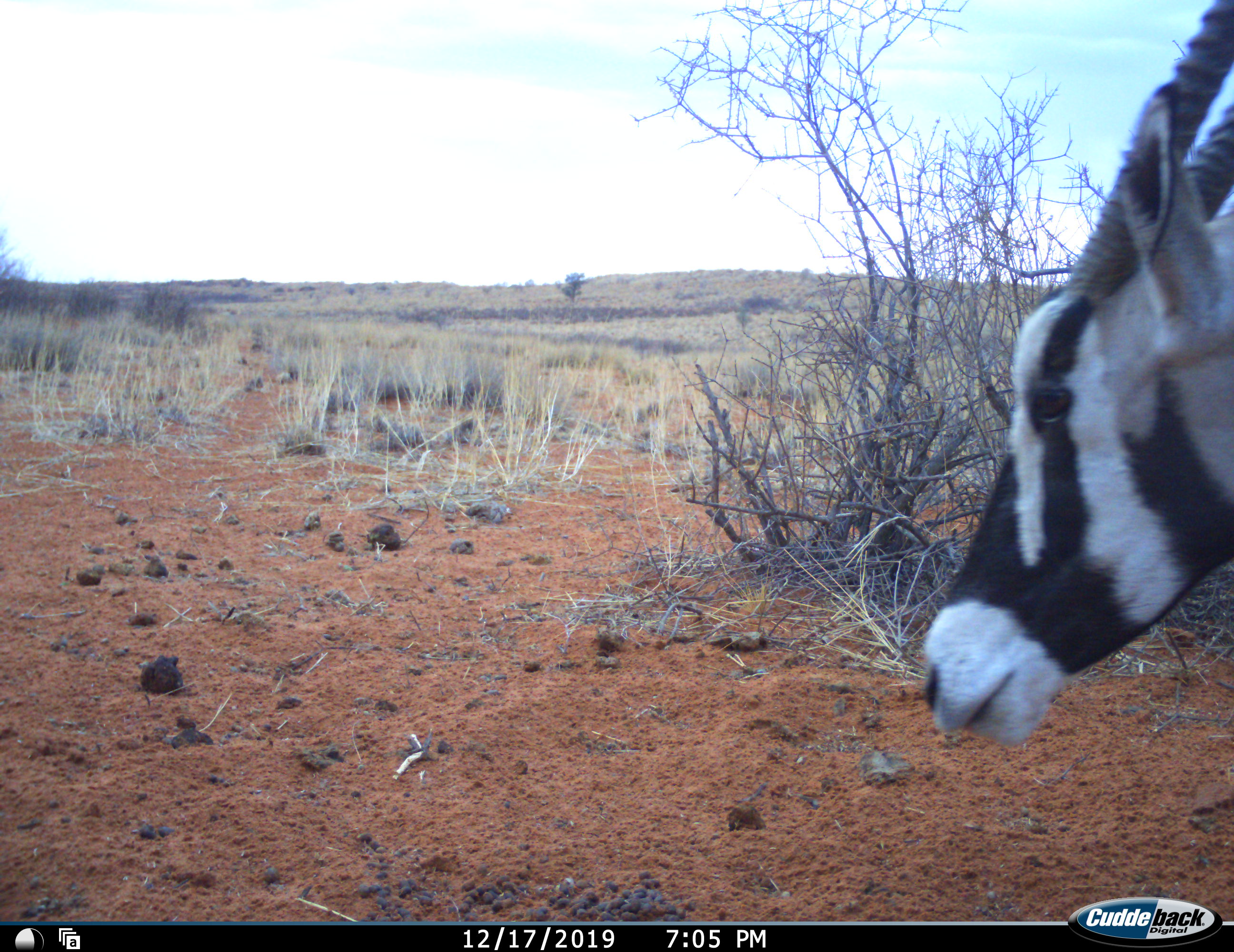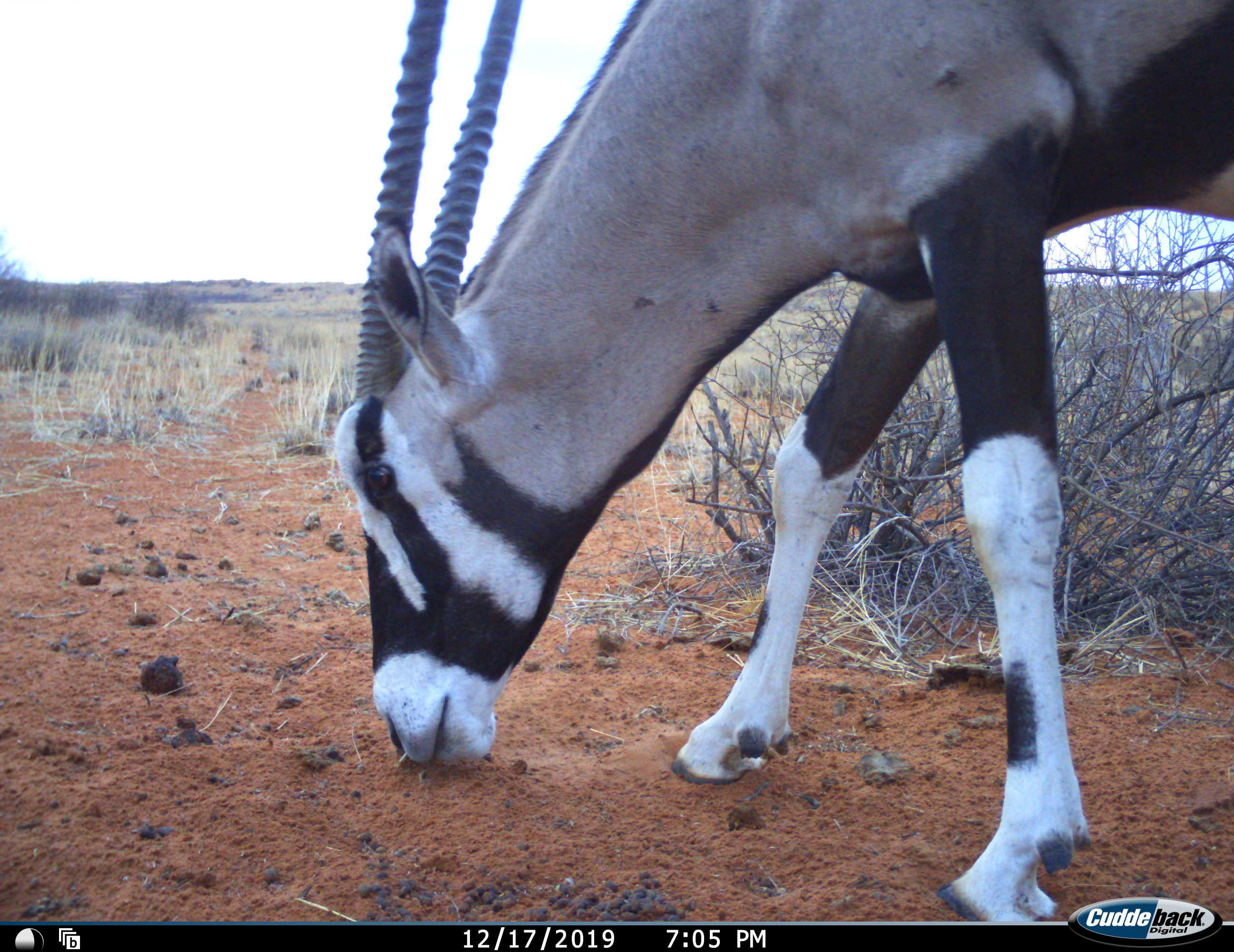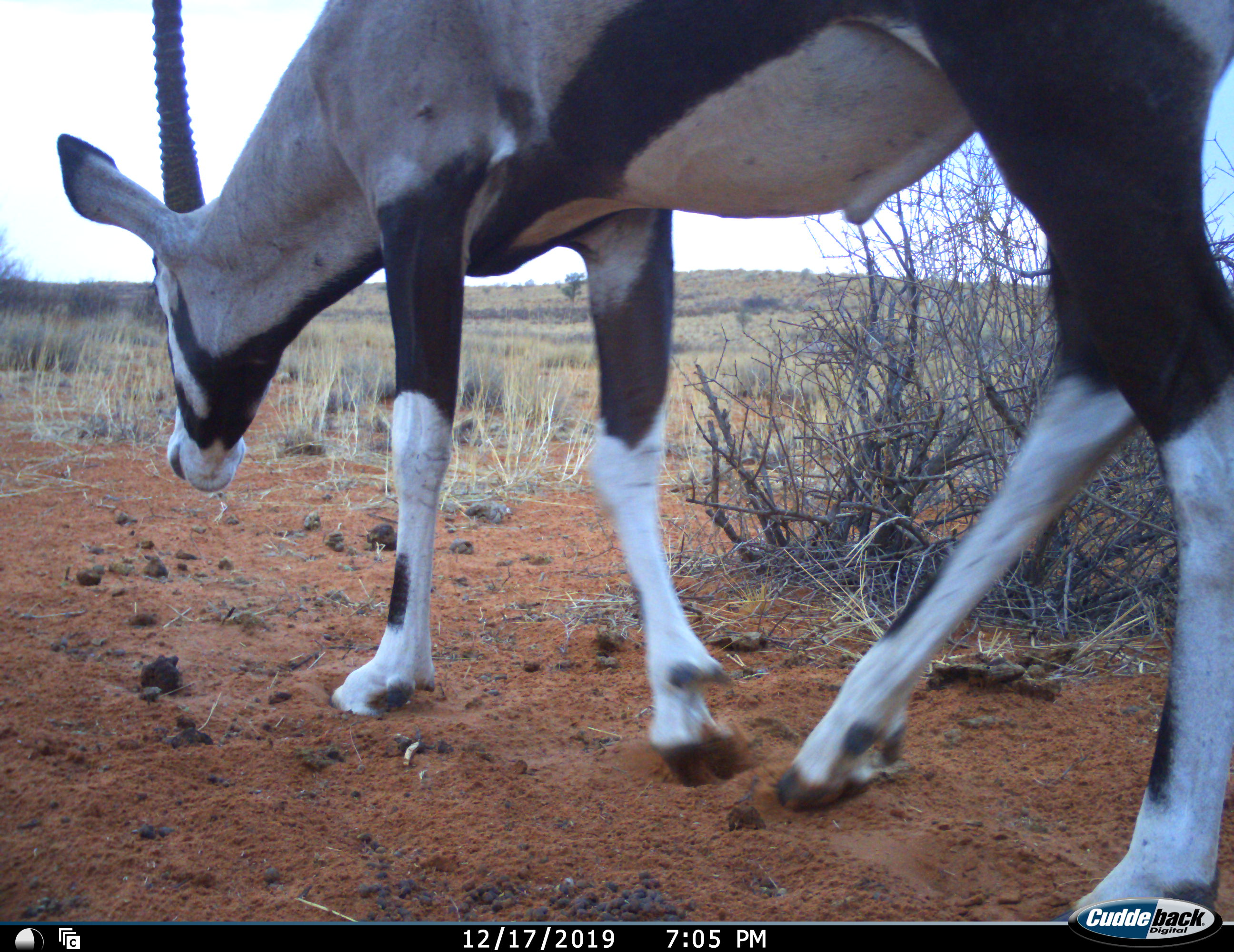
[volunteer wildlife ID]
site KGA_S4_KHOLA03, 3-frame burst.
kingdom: Animalia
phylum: Chordata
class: Mammalia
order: Artiodactyla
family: Bovidae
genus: Oryx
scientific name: Oryx gazella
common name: gemsbok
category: oryx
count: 1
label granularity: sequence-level